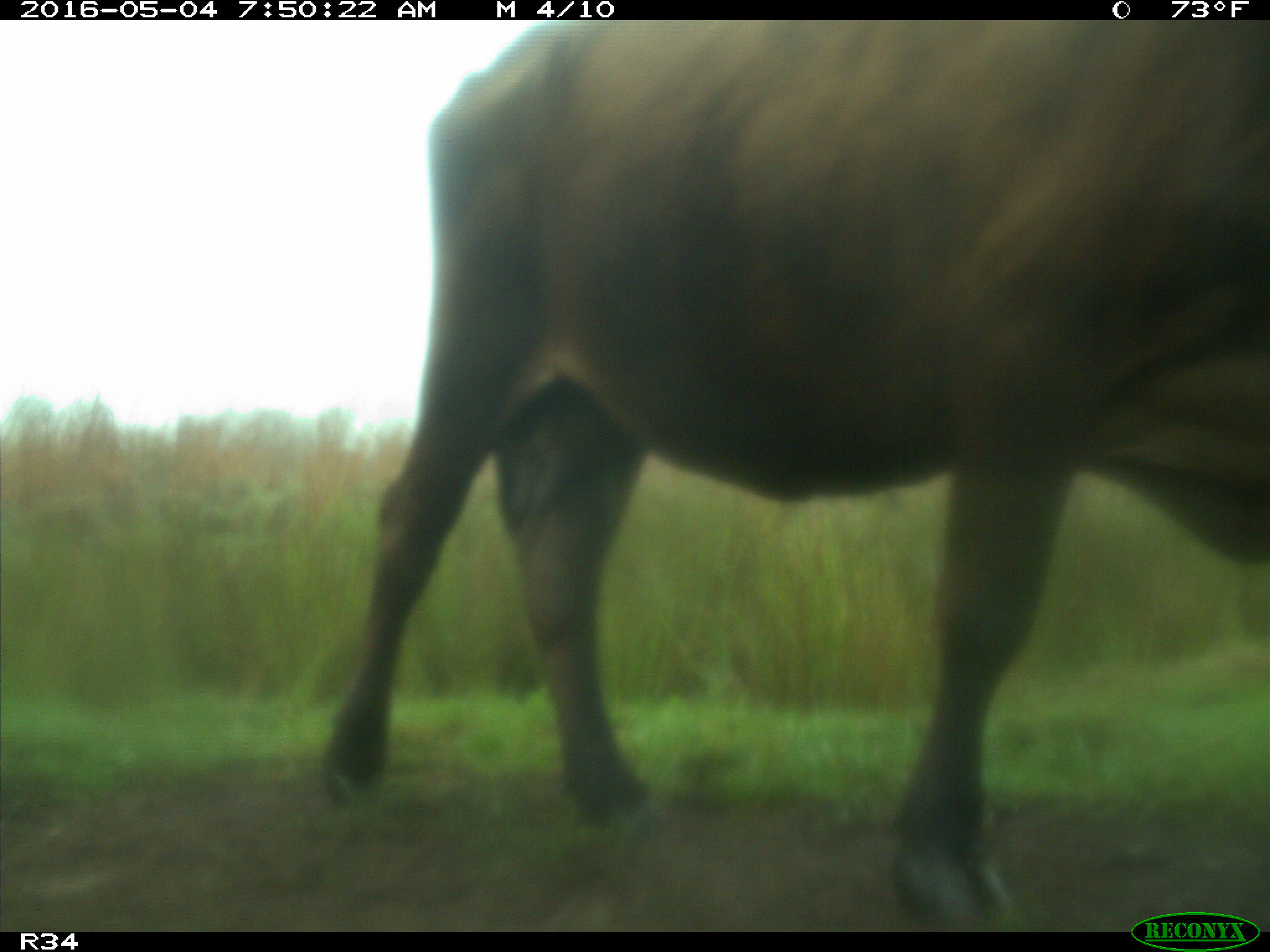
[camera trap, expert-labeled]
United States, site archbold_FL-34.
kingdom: Animalia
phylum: Chordata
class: Mammalia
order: Artiodactyla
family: Bovidae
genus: Bos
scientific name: Bos taurus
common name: domestic cow